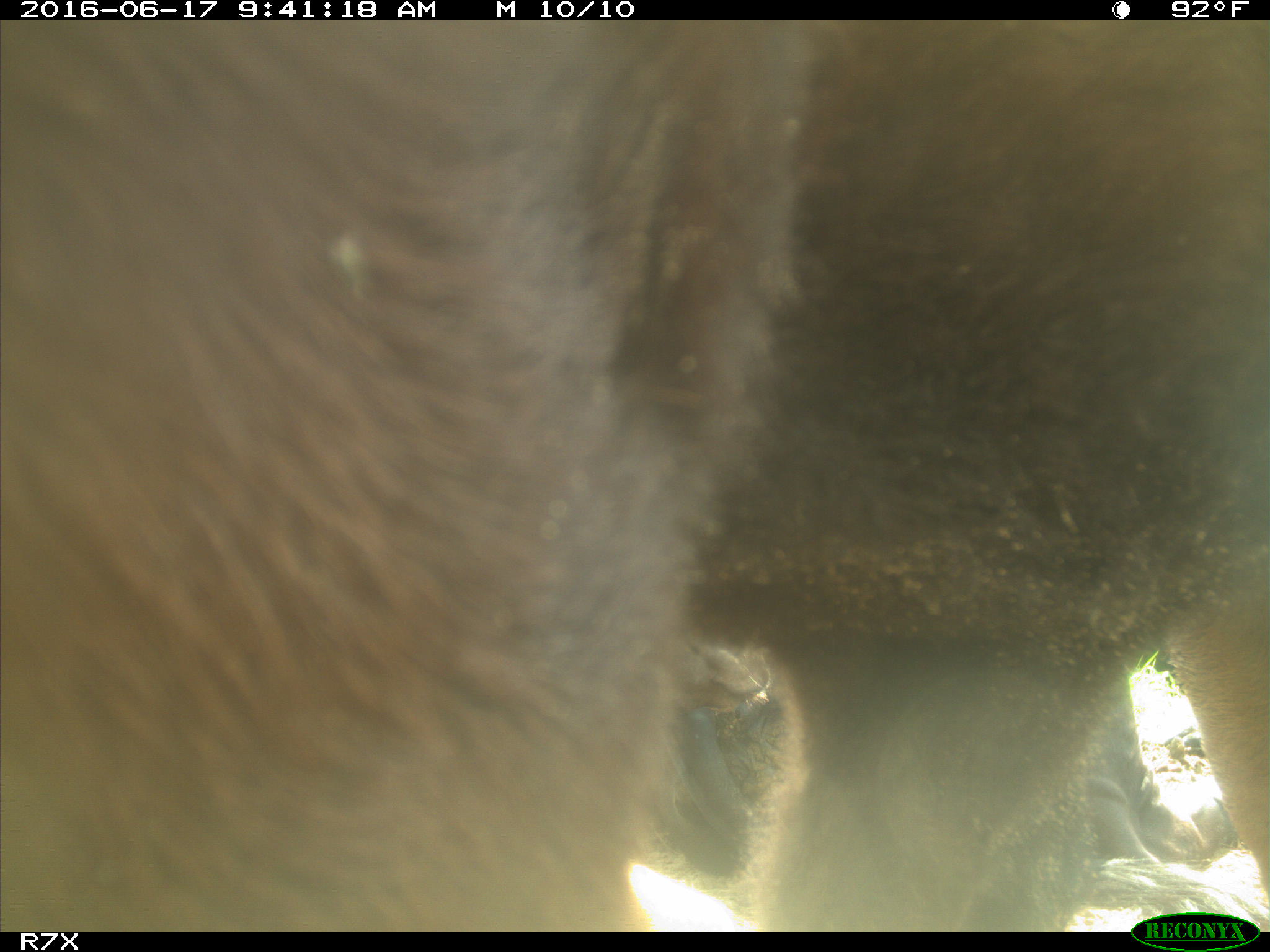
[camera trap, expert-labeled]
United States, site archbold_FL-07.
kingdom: Animalia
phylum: Chordata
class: Mammalia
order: Artiodactyla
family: Bovidae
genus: Bos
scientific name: Bos taurus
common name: domestic cow